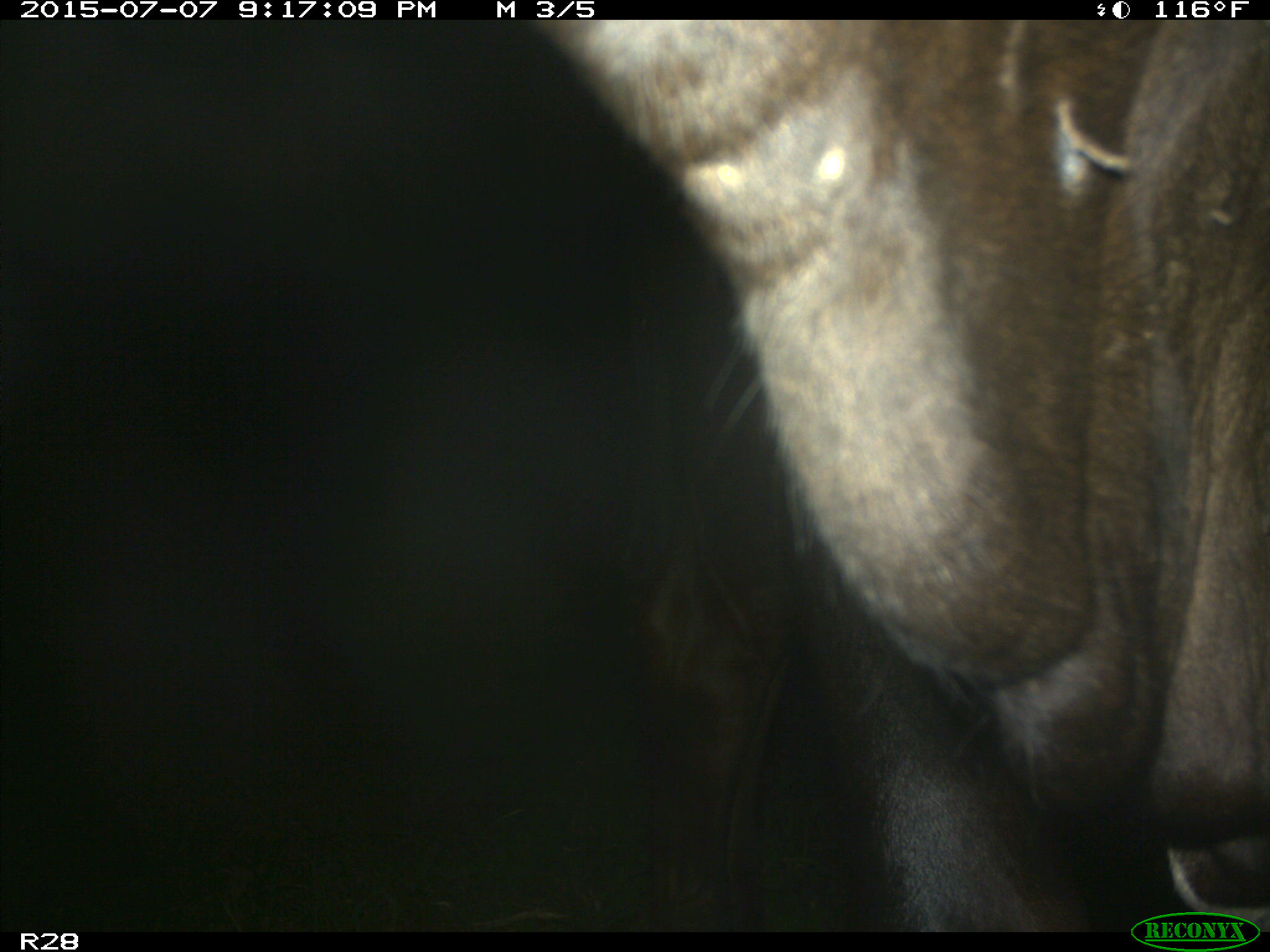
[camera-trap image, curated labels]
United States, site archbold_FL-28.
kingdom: Animalia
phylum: Chordata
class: Mammalia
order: Artiodactyla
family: Bovidae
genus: Bos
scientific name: Bos taurus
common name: domestic cow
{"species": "Bos taurus (domestic cow)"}